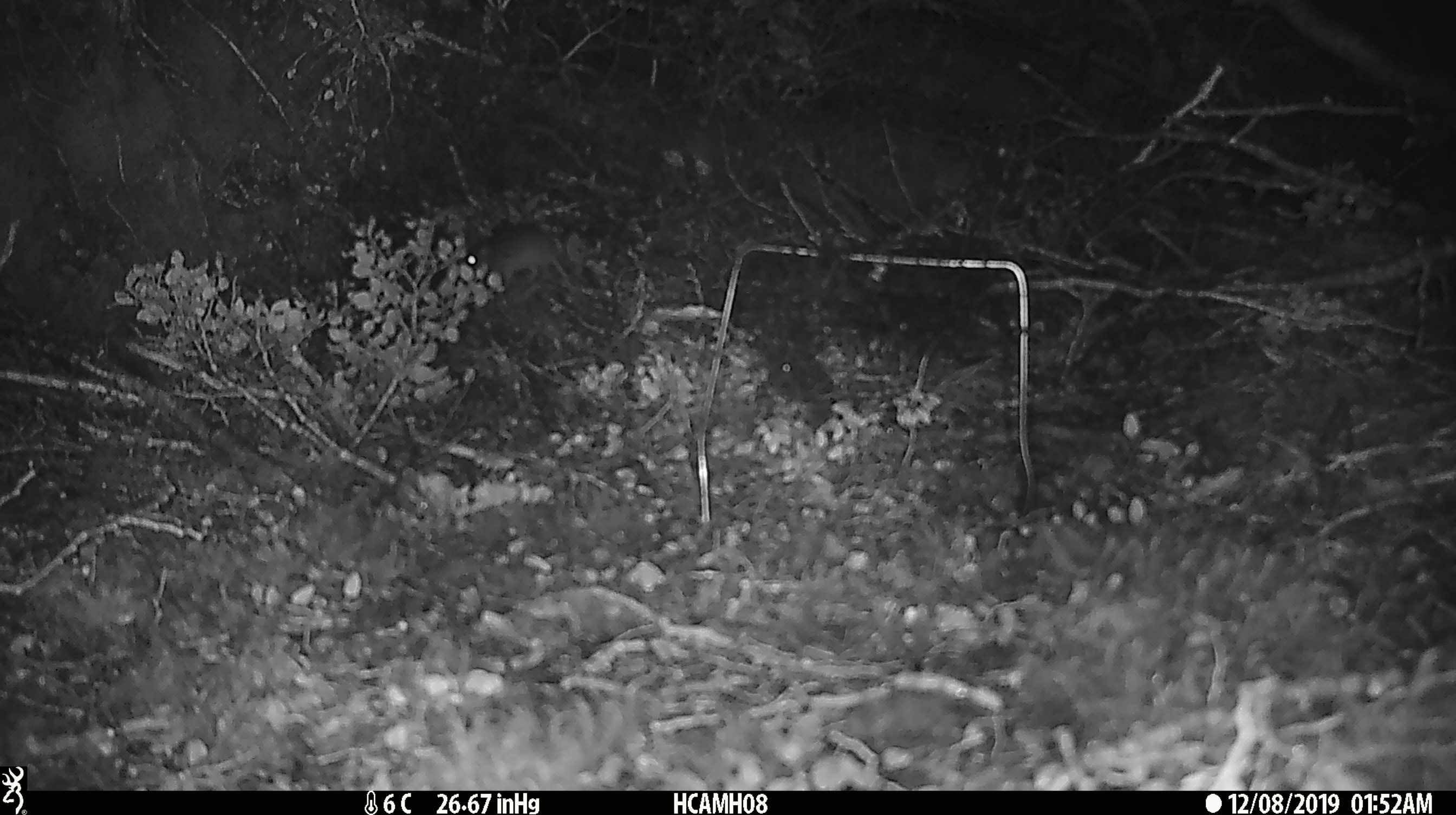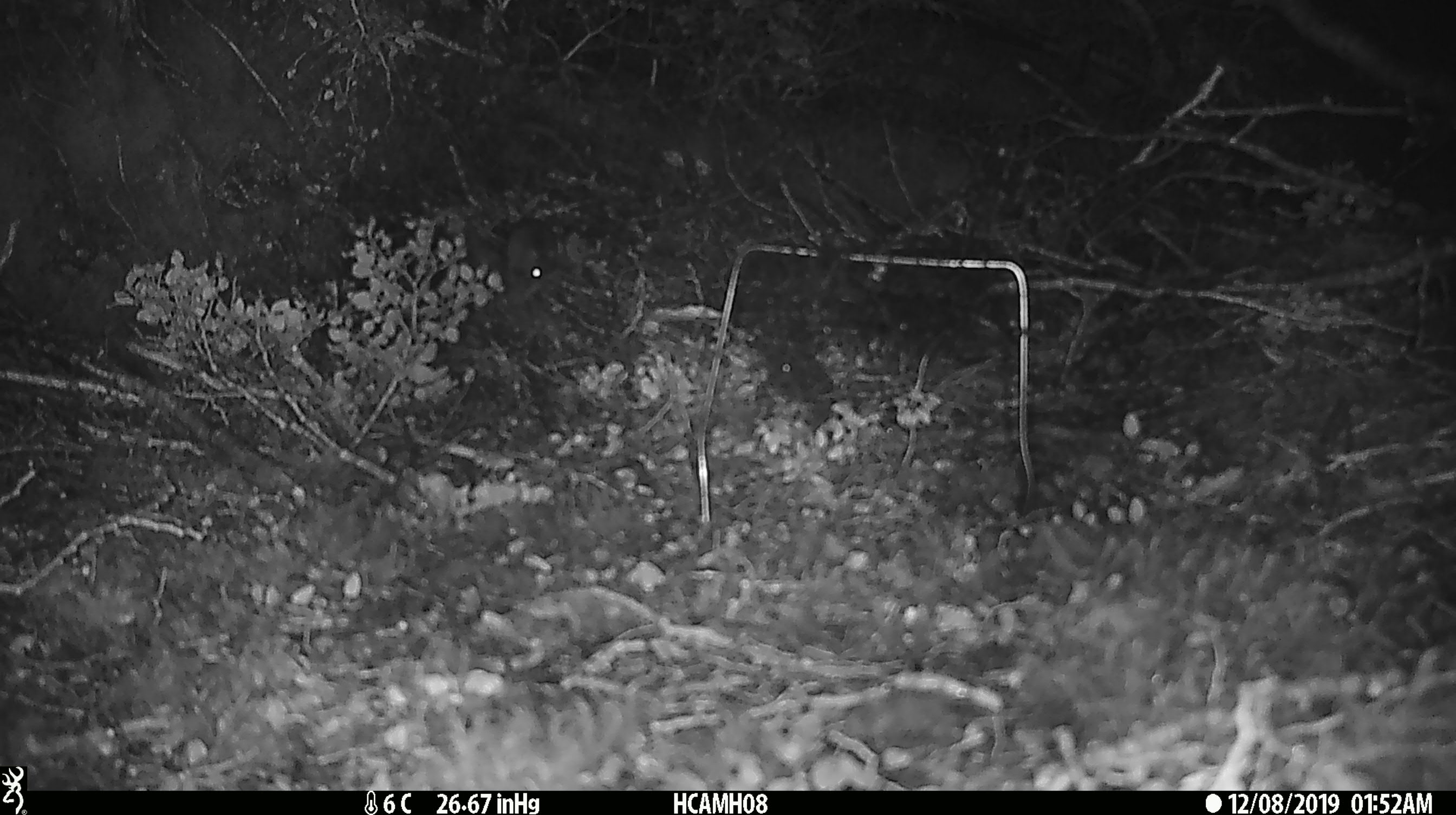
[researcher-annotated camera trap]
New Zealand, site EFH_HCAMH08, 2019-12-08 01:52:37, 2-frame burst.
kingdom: Animalia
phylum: Chordata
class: Mammalia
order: Rodentia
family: Muridae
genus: Mus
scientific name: Mus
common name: mouse